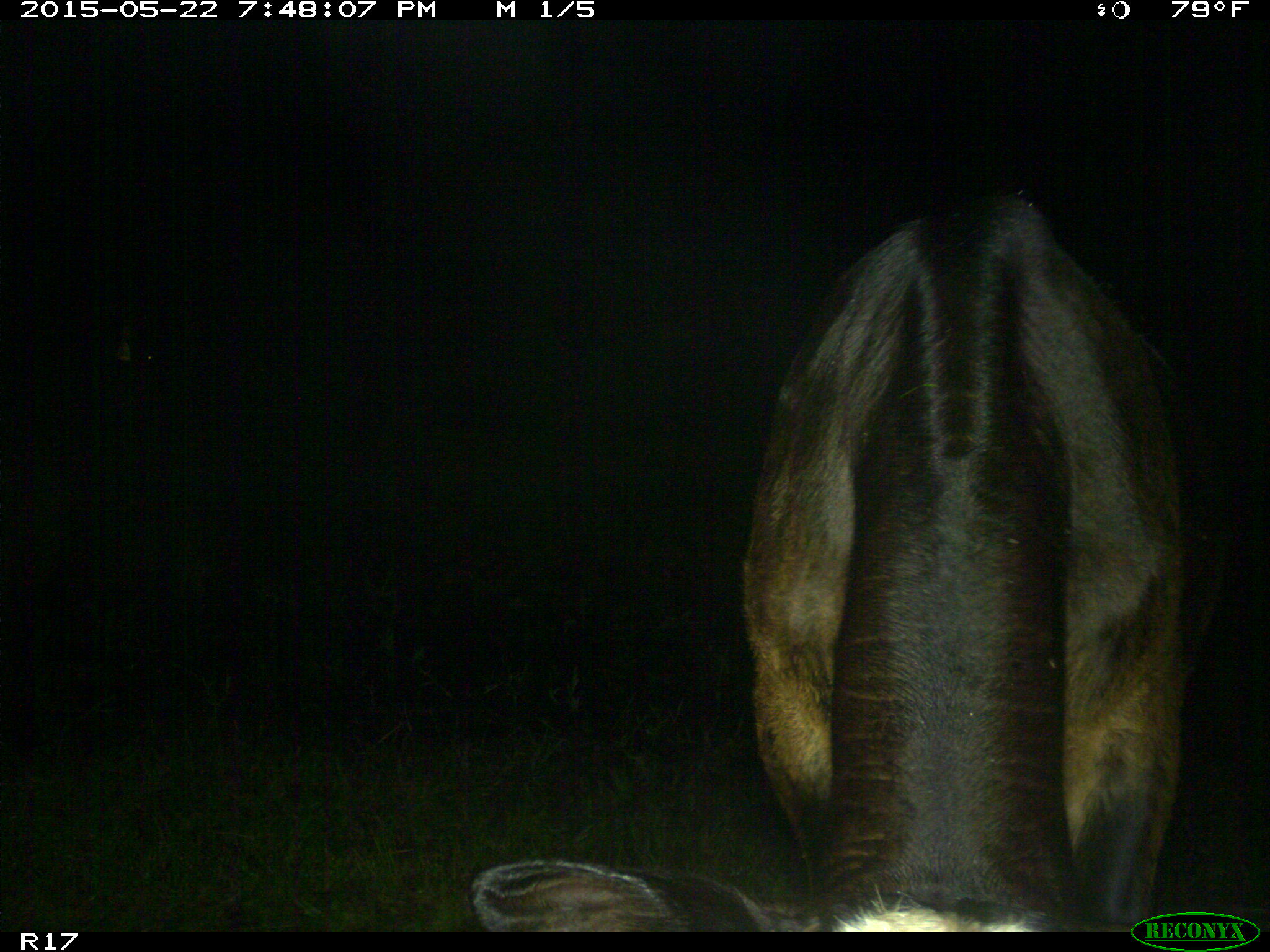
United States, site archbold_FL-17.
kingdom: Animalia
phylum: Chordata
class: Mammalia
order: Artiodactyla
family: Bovidae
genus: Bos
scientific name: Bos taurus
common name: domestic cow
Bos taurus (domestic cow).